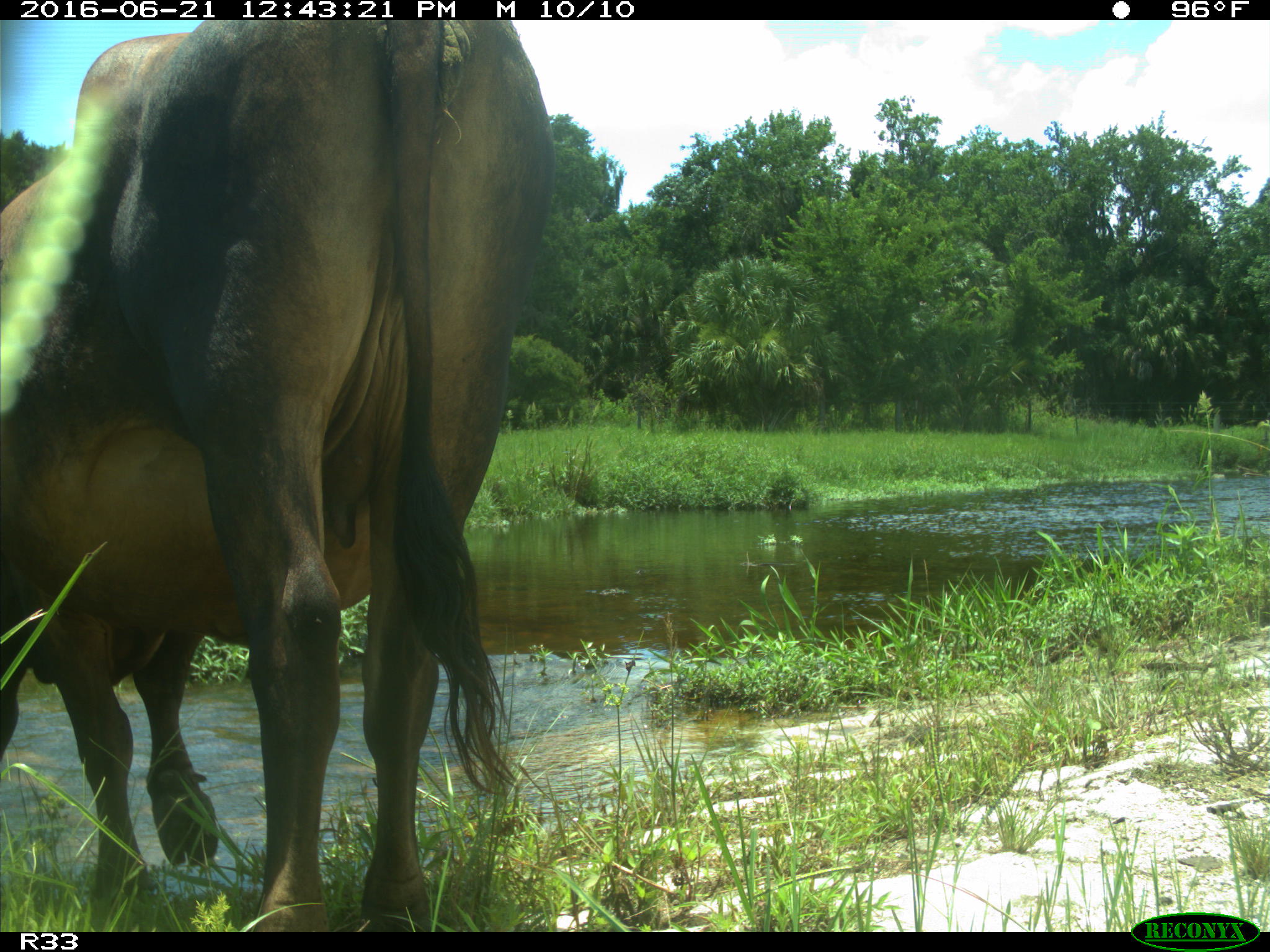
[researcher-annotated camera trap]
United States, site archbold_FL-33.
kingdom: Animalia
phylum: Chordata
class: Mammalia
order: Artiodactyla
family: Bovidae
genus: Bos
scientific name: Bos taurus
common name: domestic cow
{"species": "Bos taurus (domestic cow)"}